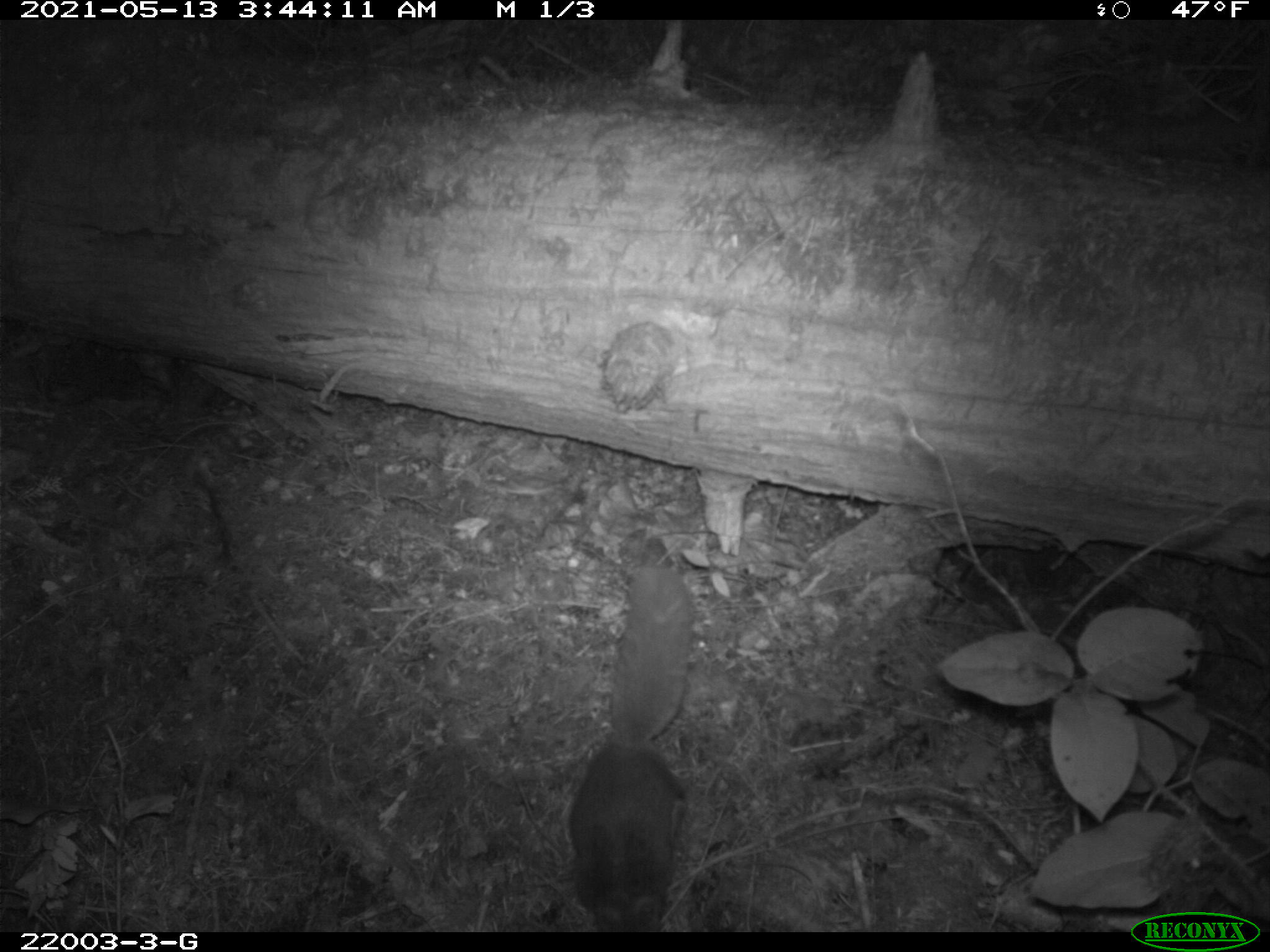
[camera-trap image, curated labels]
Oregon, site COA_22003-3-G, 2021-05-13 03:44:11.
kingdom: Animalia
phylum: Chordata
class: Mammalia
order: Rodentia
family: Sciuridae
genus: Glaucomys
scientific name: Glaucomys oregonensis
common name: humboldt's flying squirrel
Humboldt's flying squirrel (Glaucomys oregonensis).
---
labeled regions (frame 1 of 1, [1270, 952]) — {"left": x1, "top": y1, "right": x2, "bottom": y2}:
humboldt's flying squirrel: {"left": 556, "top": 560, "right": 705, "bottom": 928}